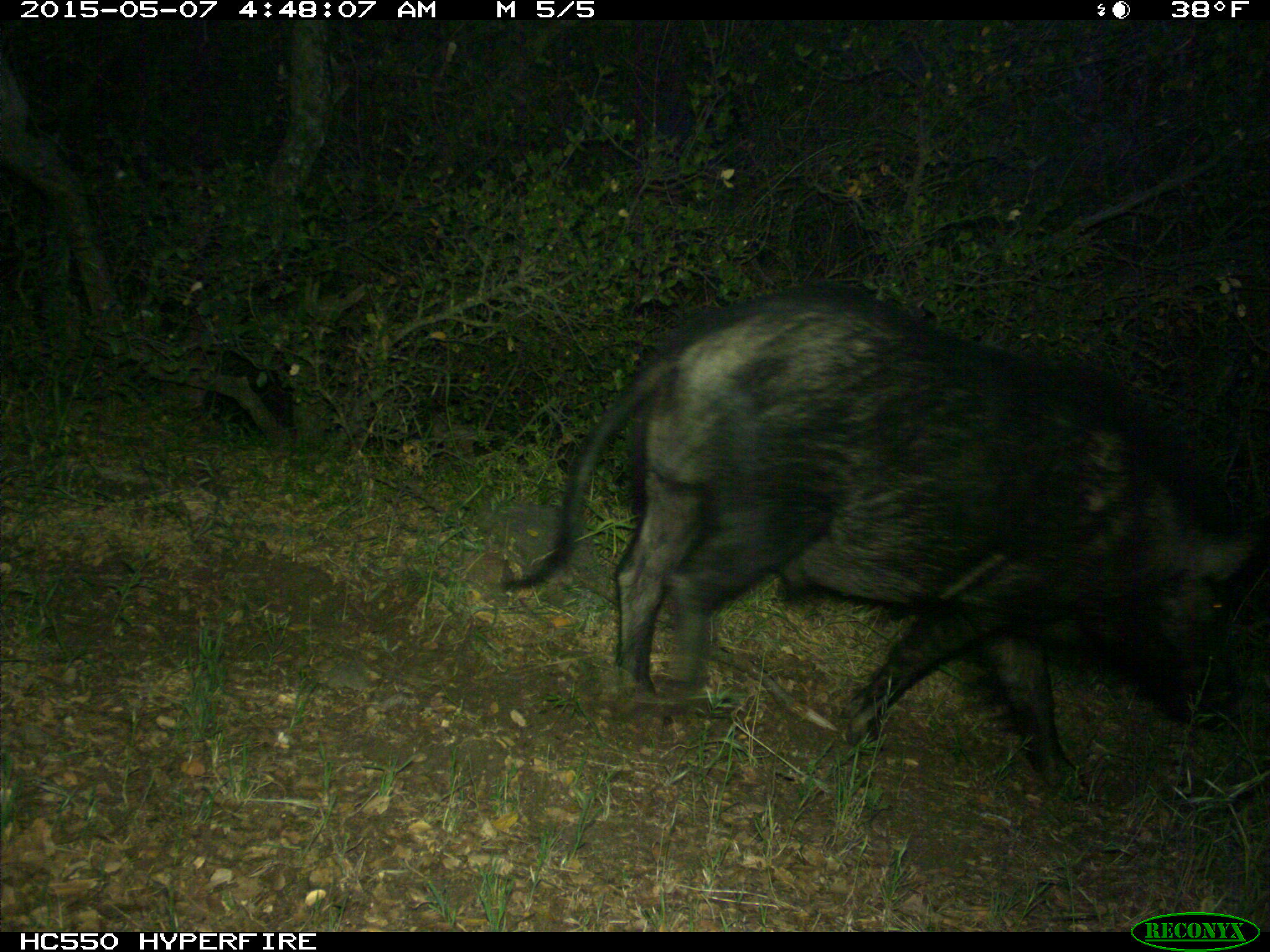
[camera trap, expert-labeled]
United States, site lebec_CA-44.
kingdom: Animalia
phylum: Chordata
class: Mammalia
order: Artiodactyla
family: Suidae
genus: Sus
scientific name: Sus scrofa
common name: wild boar